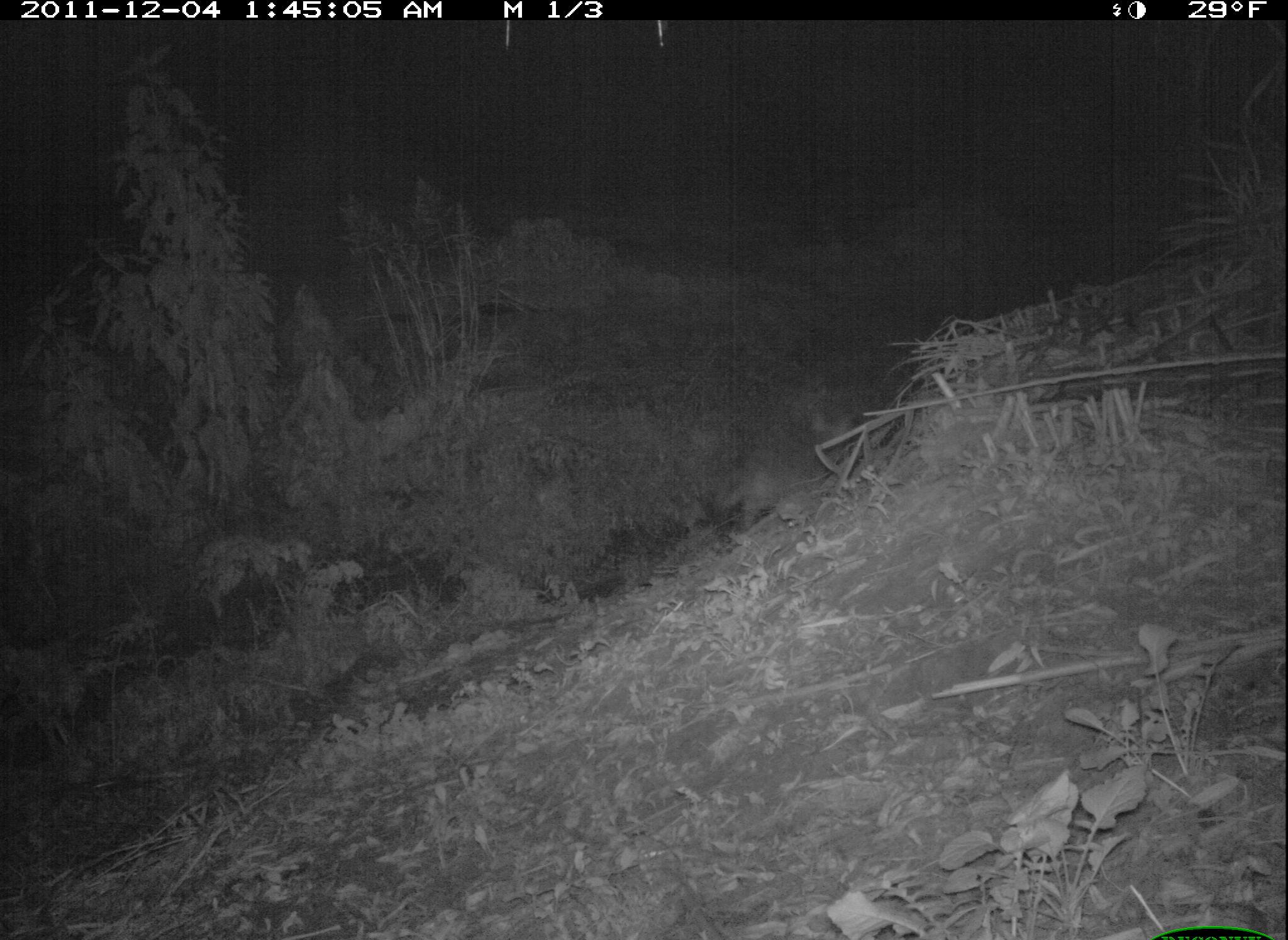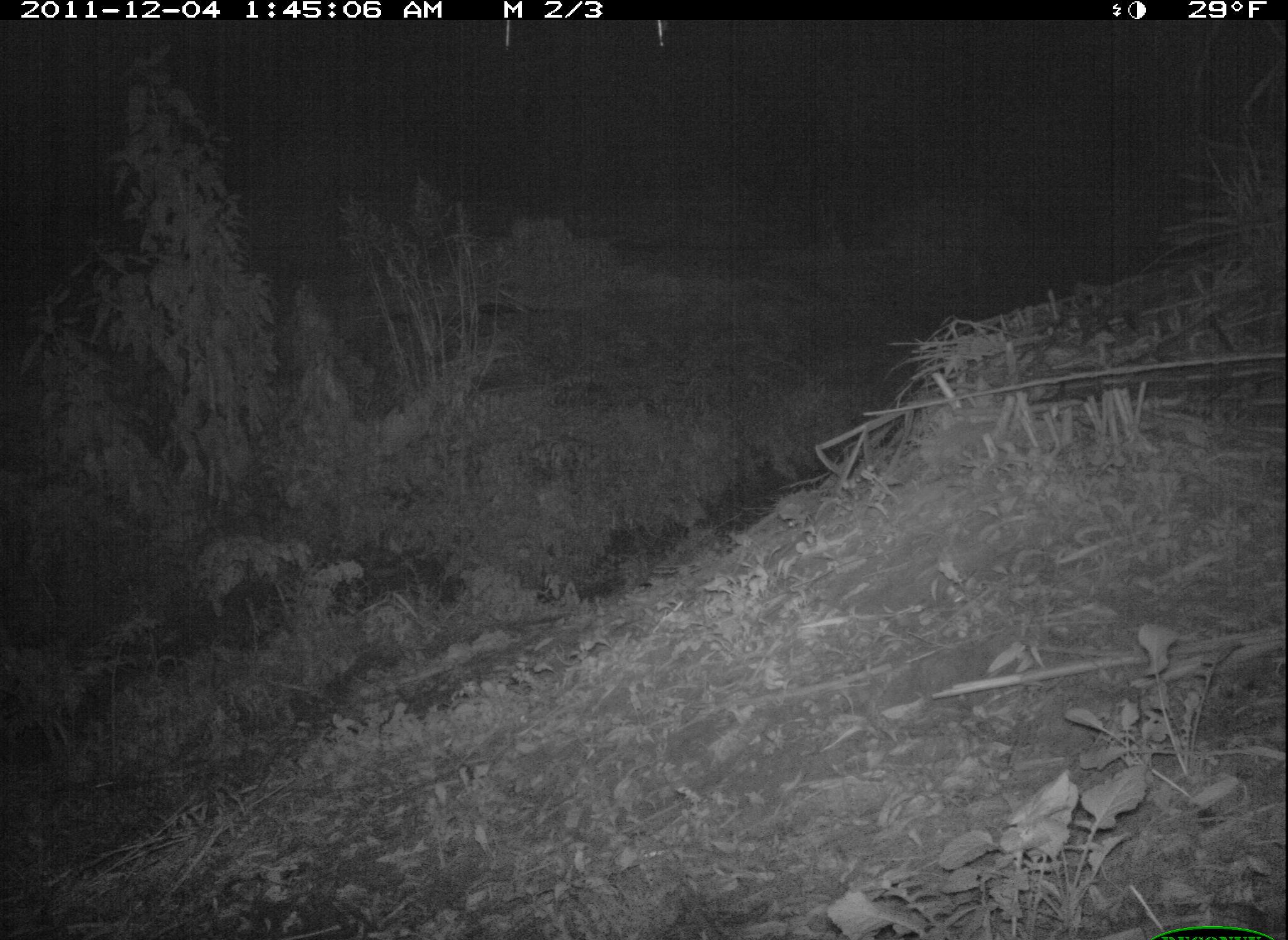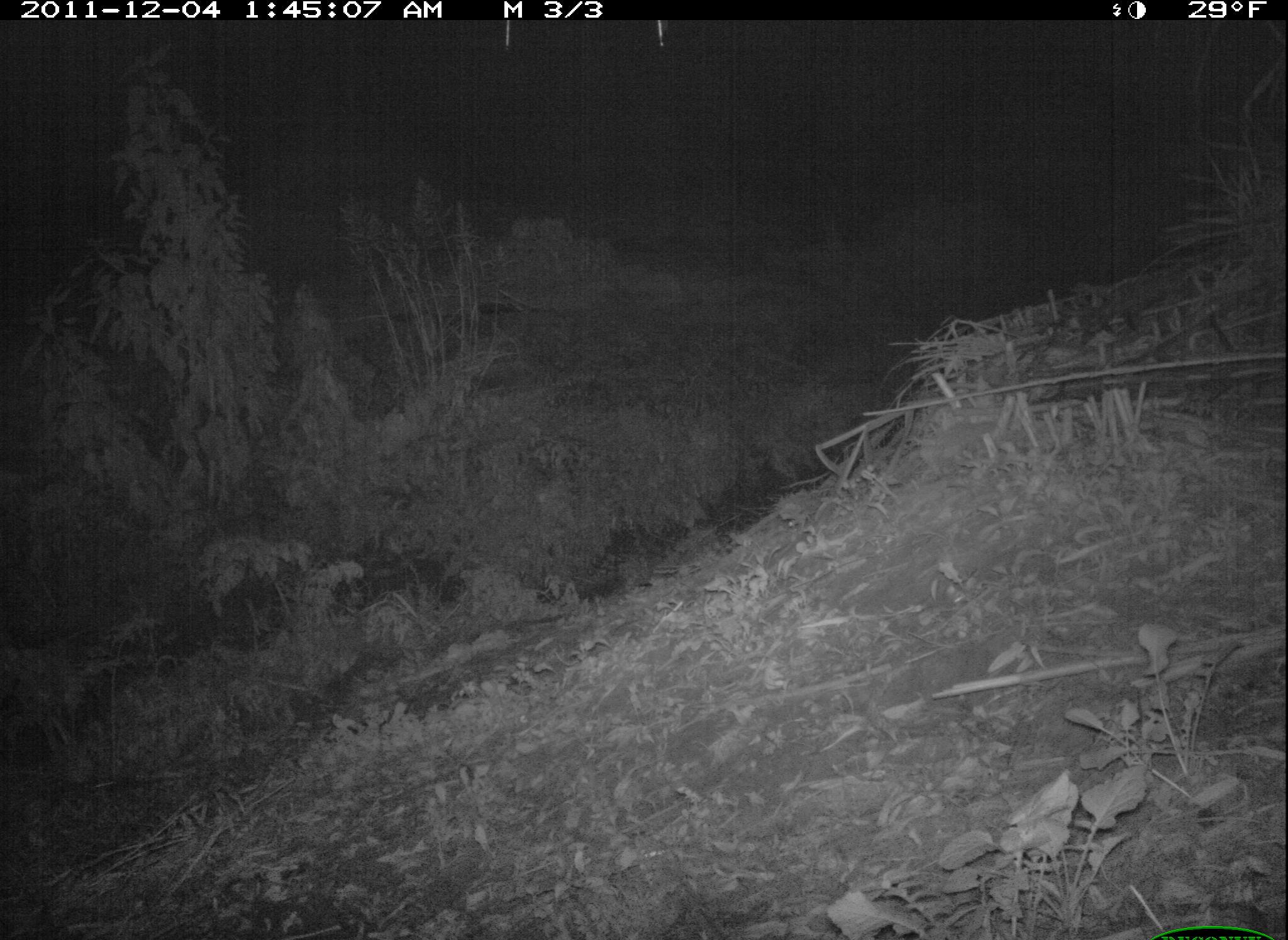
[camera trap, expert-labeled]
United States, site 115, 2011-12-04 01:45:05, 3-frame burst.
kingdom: Animalia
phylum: Chordata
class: Mammalia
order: Carnivora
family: Canidae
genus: Canis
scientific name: Canis latrans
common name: coyote